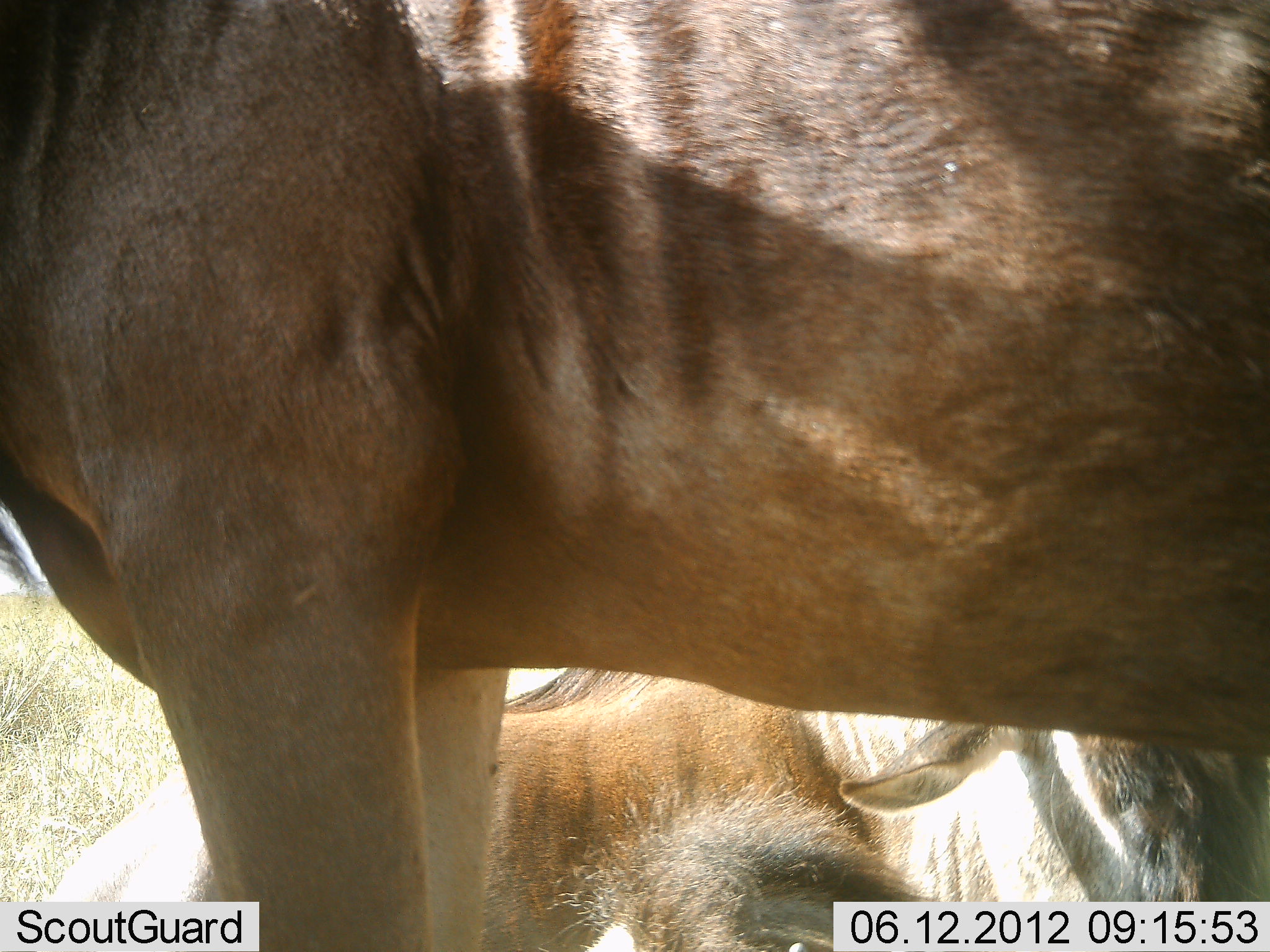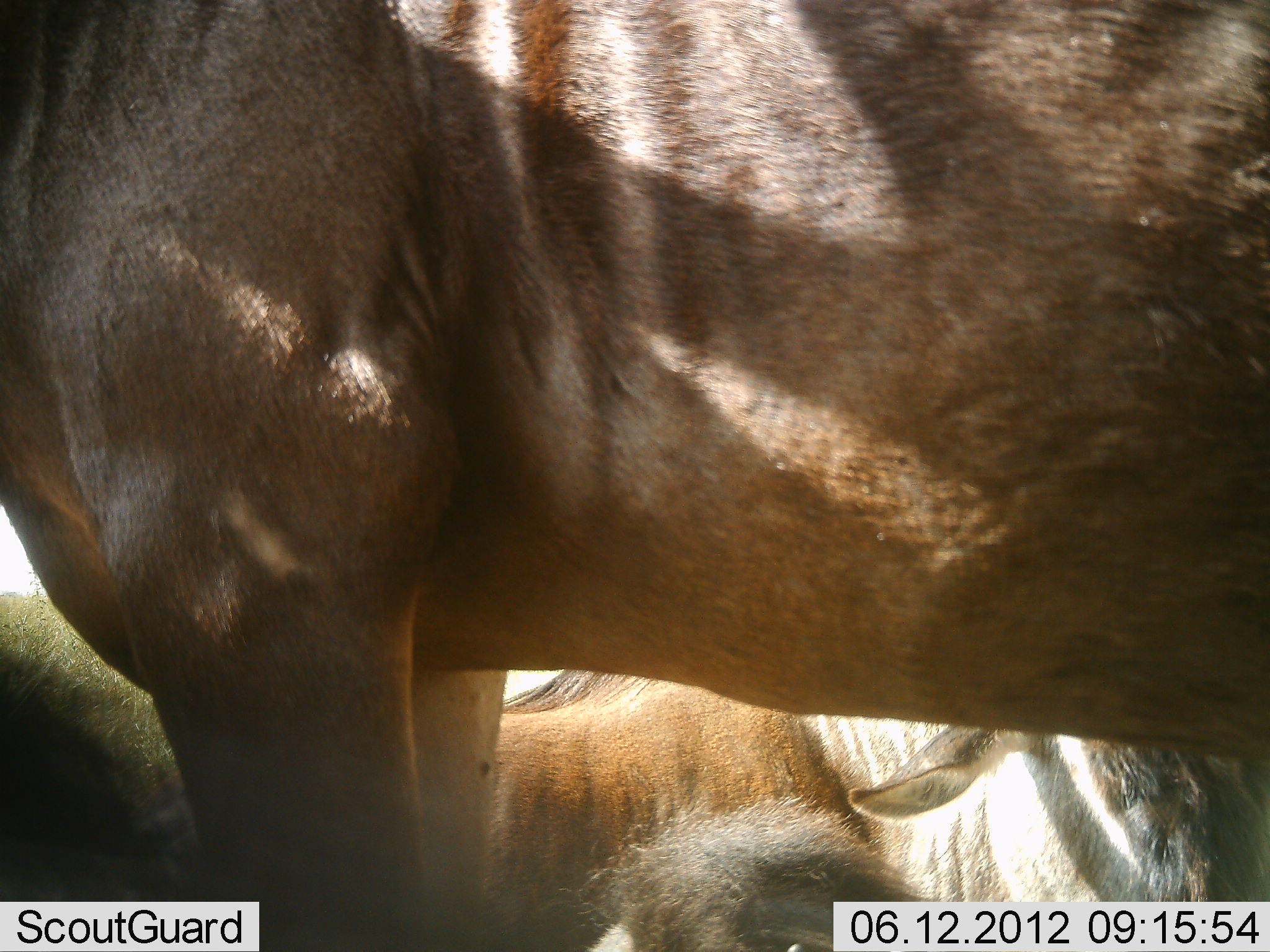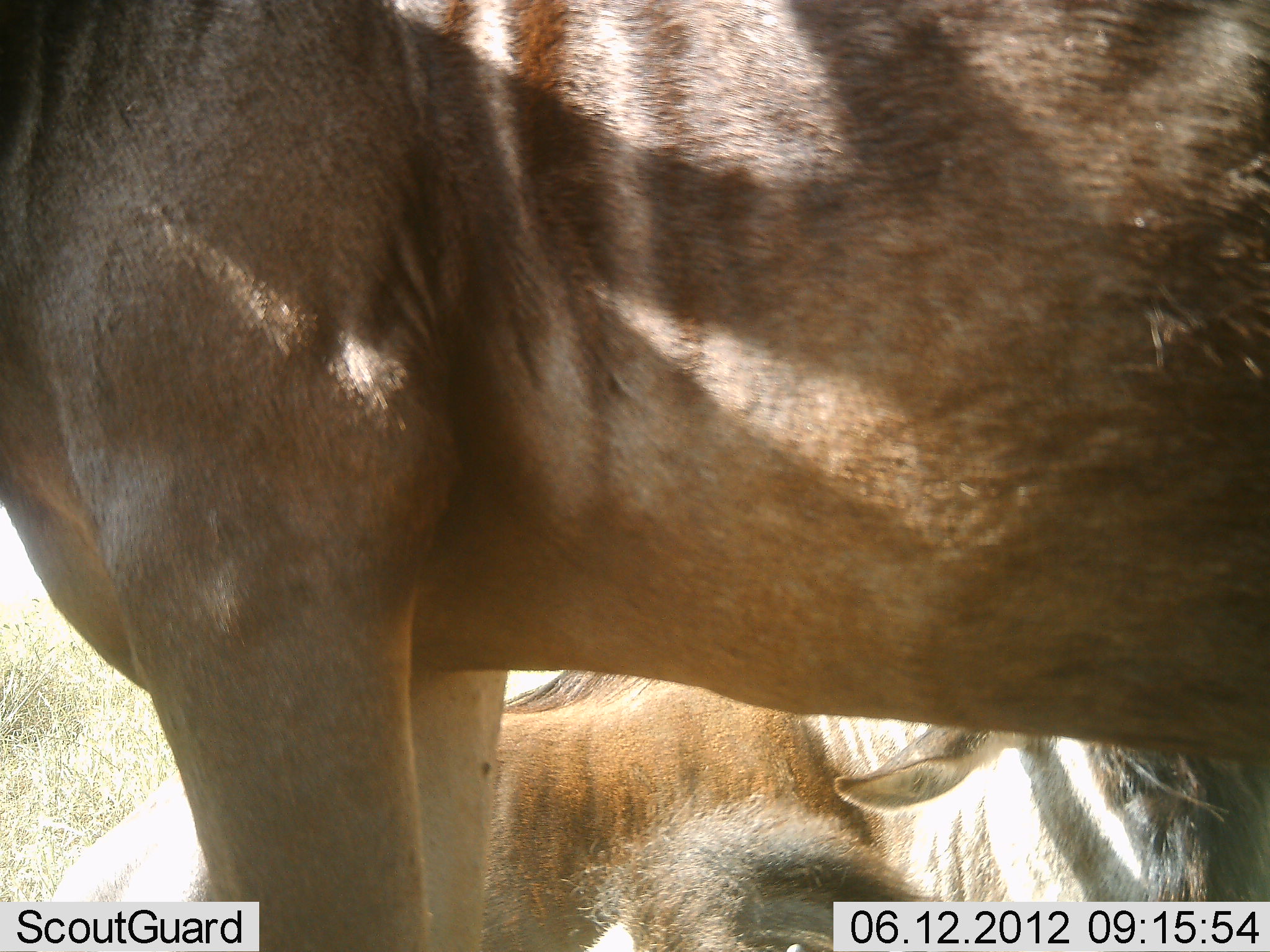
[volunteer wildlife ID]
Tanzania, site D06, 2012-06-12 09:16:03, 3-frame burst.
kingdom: Animalia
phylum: Chordata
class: Mammalia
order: Artiodactyla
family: Bovidae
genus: Connochaetes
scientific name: Connochaetes taurinus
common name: blue wildebeest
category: wildebeest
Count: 2.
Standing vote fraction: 90%.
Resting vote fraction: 90%.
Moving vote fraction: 0%.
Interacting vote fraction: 0%.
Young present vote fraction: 0%.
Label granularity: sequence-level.